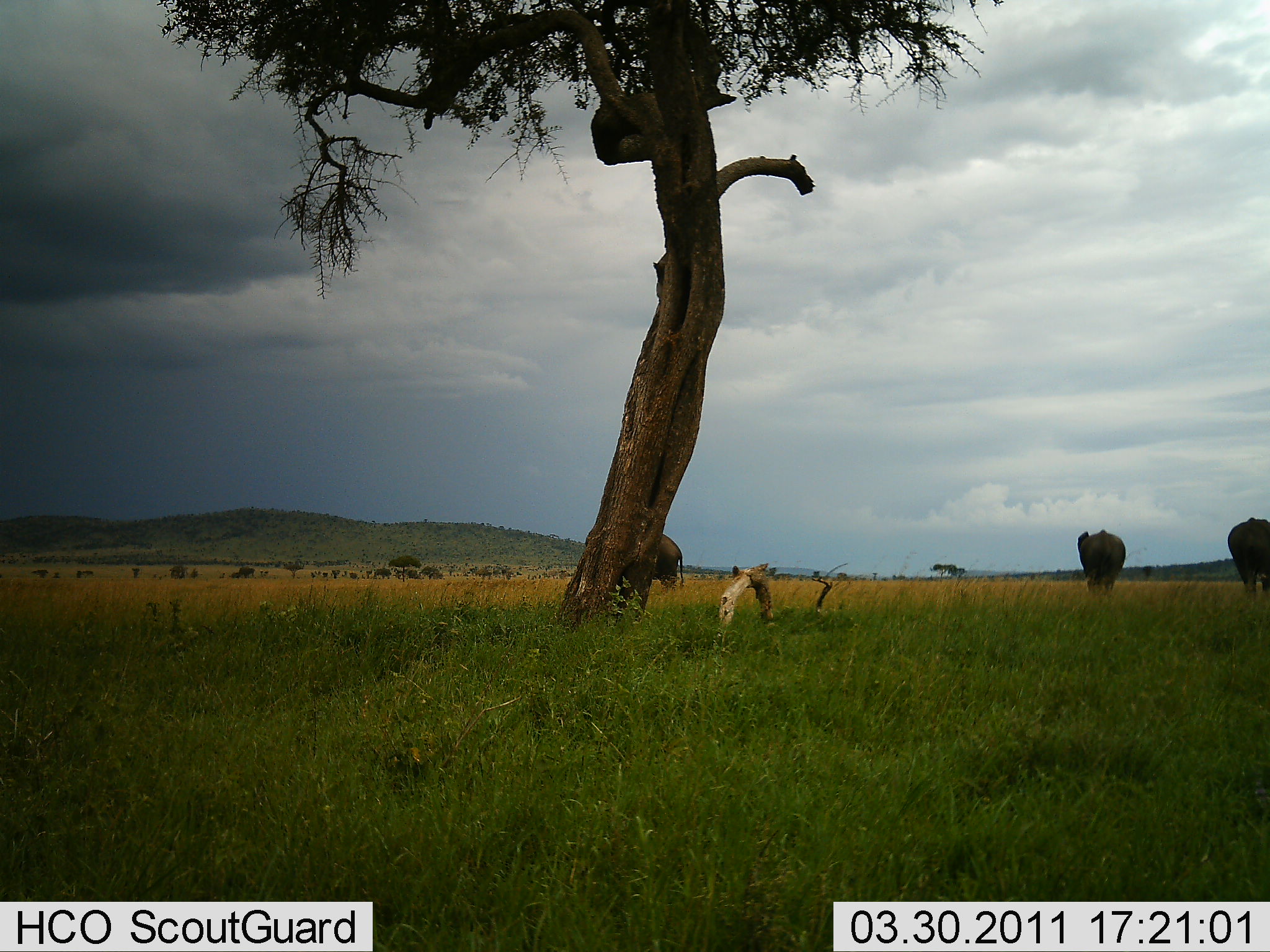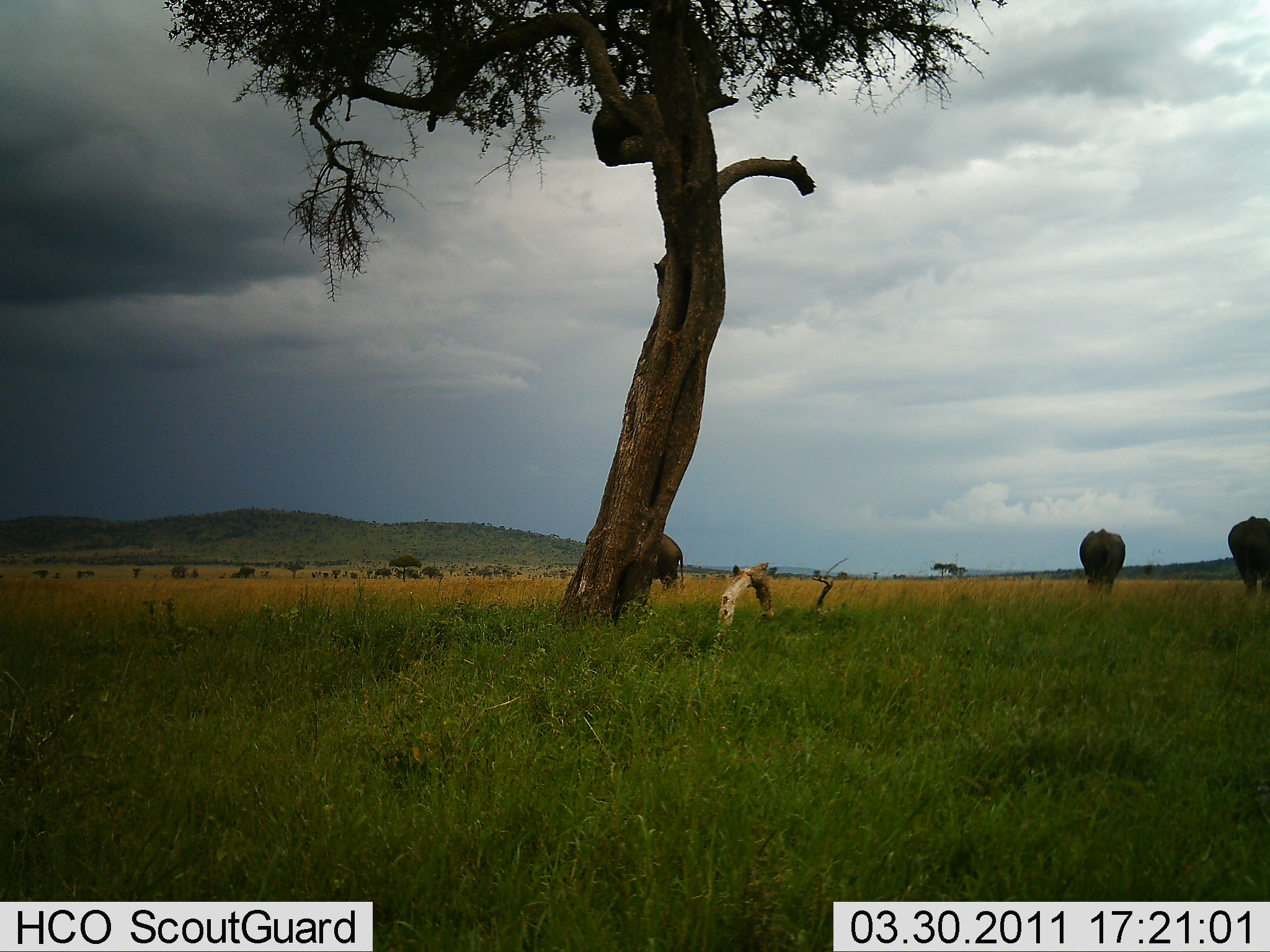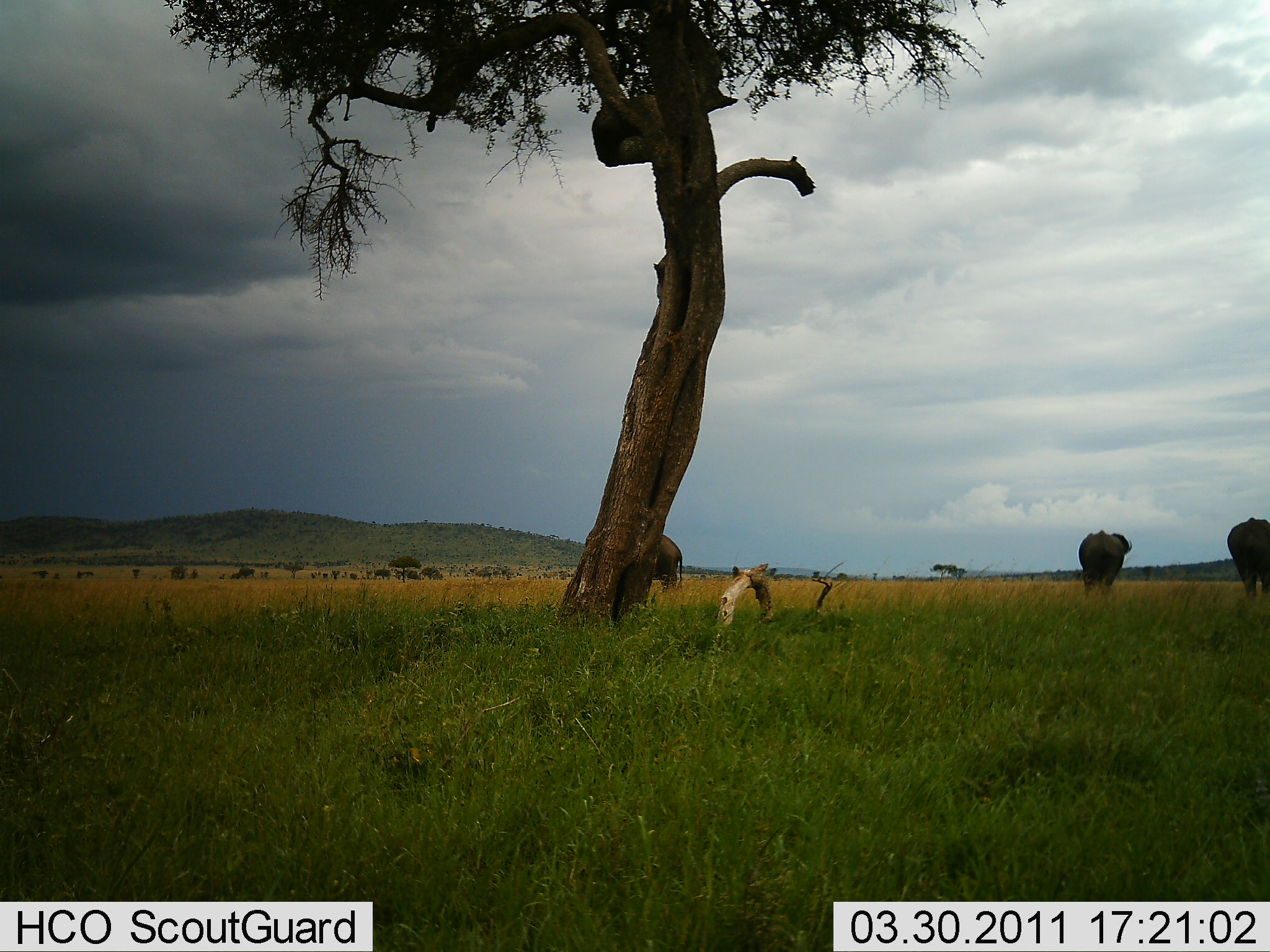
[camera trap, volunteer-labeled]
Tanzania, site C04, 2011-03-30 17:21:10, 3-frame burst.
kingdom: Animalia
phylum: Chordata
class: Mammalia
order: Proboscidea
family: Elephantidae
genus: Loxodonta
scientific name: Loxodonta africana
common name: african bush elephant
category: elephant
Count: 3.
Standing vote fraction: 91%.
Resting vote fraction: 0%.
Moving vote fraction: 9%.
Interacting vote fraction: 0%.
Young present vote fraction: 0%.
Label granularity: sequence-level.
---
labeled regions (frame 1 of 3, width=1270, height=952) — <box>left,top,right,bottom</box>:
animal: <box>585,526,685,594</box>; <box>1225,517,1270,598</box>; <box>1076,528,1128,598</box>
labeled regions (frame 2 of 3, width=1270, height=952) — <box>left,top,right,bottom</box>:
animal: <box>584,527,686,593</box>; <box>1223,515,1269,597</box>; <box>1078,527,1126,597</box>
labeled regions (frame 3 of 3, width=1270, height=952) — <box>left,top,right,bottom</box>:
animal: <box>585,527,684,593</box>; <box>1076,524,1134,593</box>; <box>1223,516,1268,598</box>